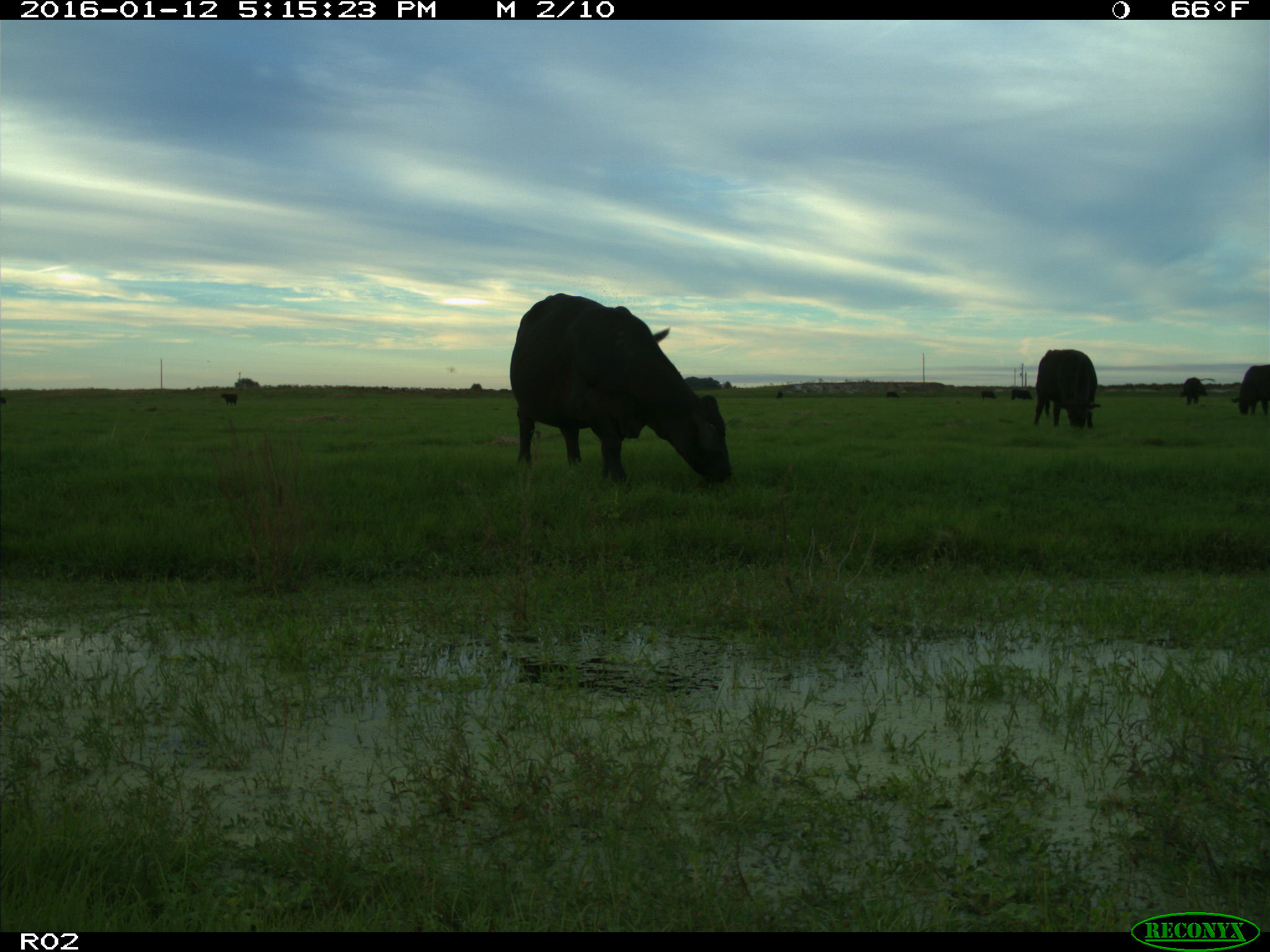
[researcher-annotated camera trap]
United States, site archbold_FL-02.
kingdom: Animalia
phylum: Chordata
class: Mammalia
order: Artiodactyla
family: Bovidae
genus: Bos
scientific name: Bos taurus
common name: domestic cow